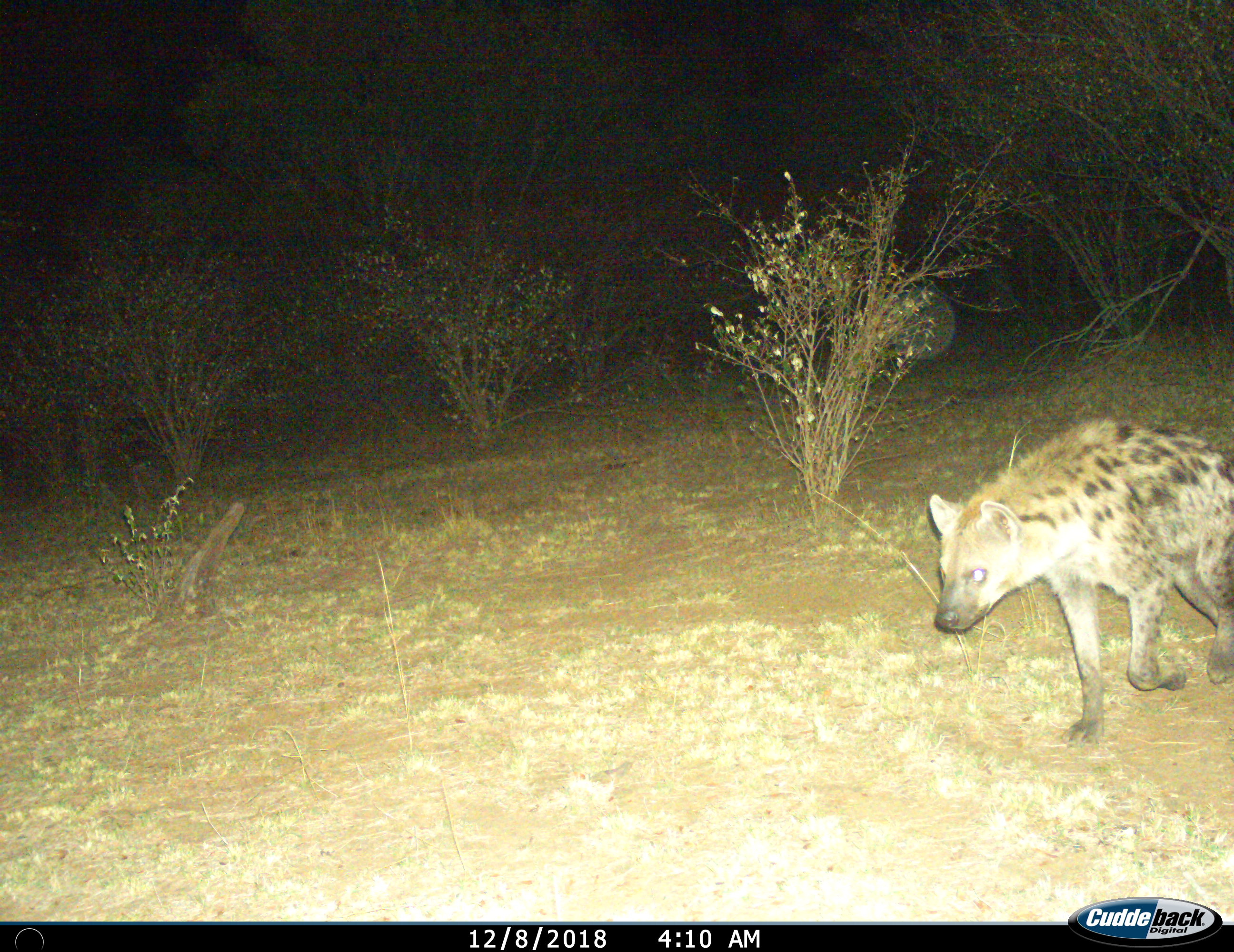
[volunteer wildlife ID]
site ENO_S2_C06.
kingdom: Animalia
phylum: Chordata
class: Mammalia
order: Carnivora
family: Hyaenidae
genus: Crocuta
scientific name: Crocuta crocuta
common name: spotted hyena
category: hyenaspotted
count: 1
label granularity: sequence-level